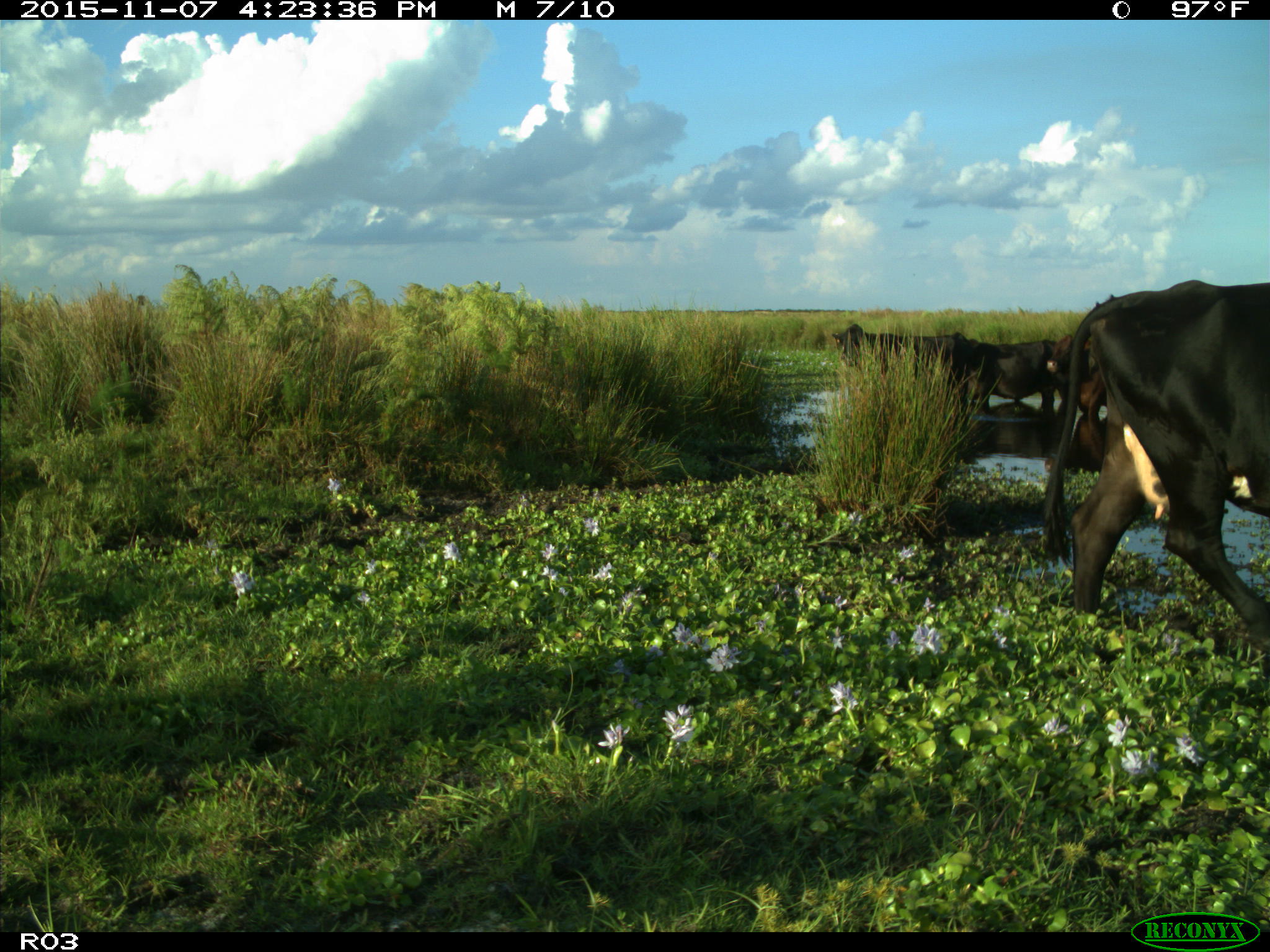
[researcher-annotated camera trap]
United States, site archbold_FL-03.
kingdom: Animalia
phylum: Chordata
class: Mammalia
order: Artiodactyla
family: Bovidae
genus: Bos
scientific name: Bos taurus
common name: domestic cow